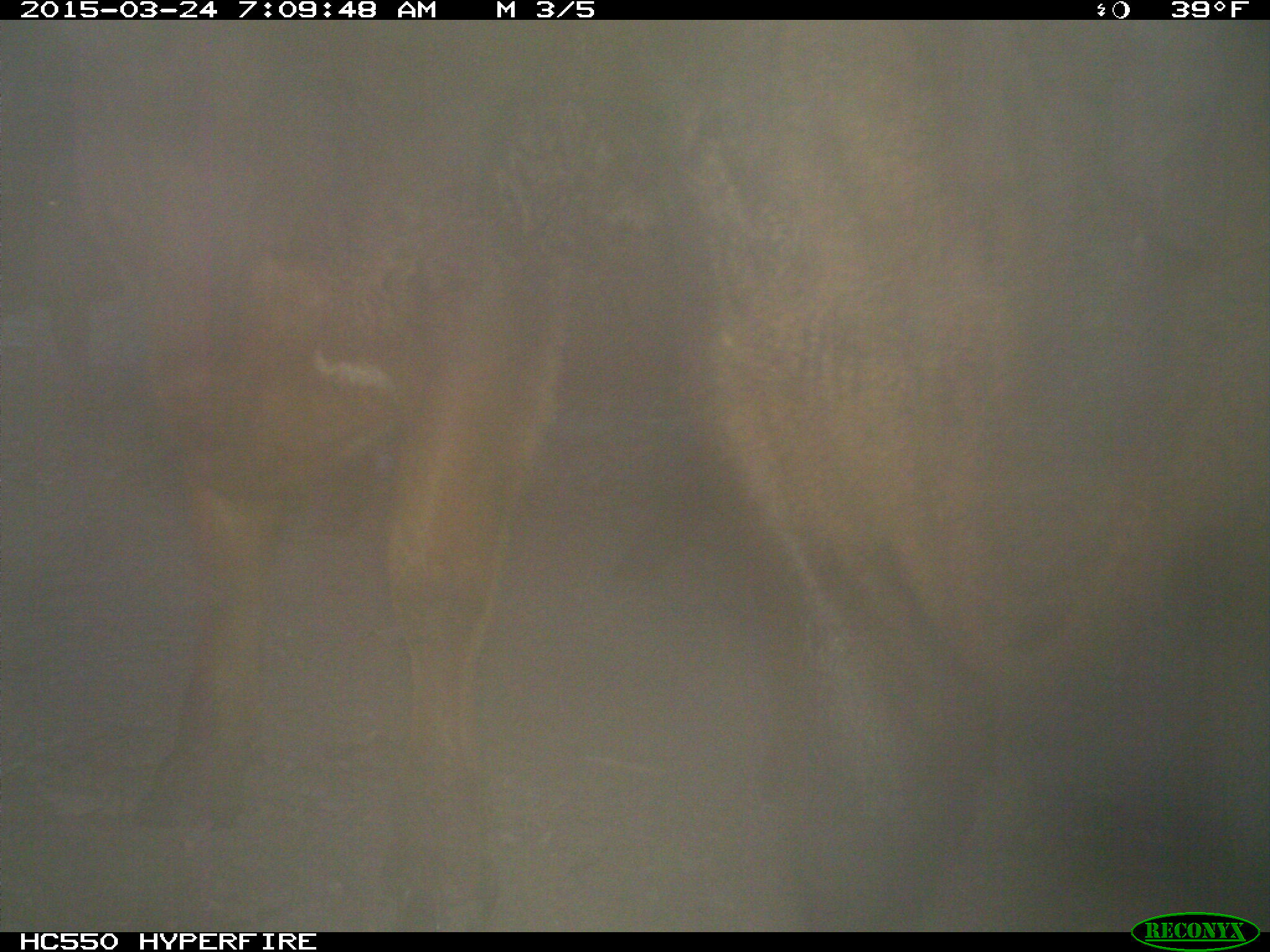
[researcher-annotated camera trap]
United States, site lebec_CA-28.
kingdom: Animalia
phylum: Chordata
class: Mammalia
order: Artiodactyla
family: Bovidae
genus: Bos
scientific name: Bos taurus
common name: domestic cow